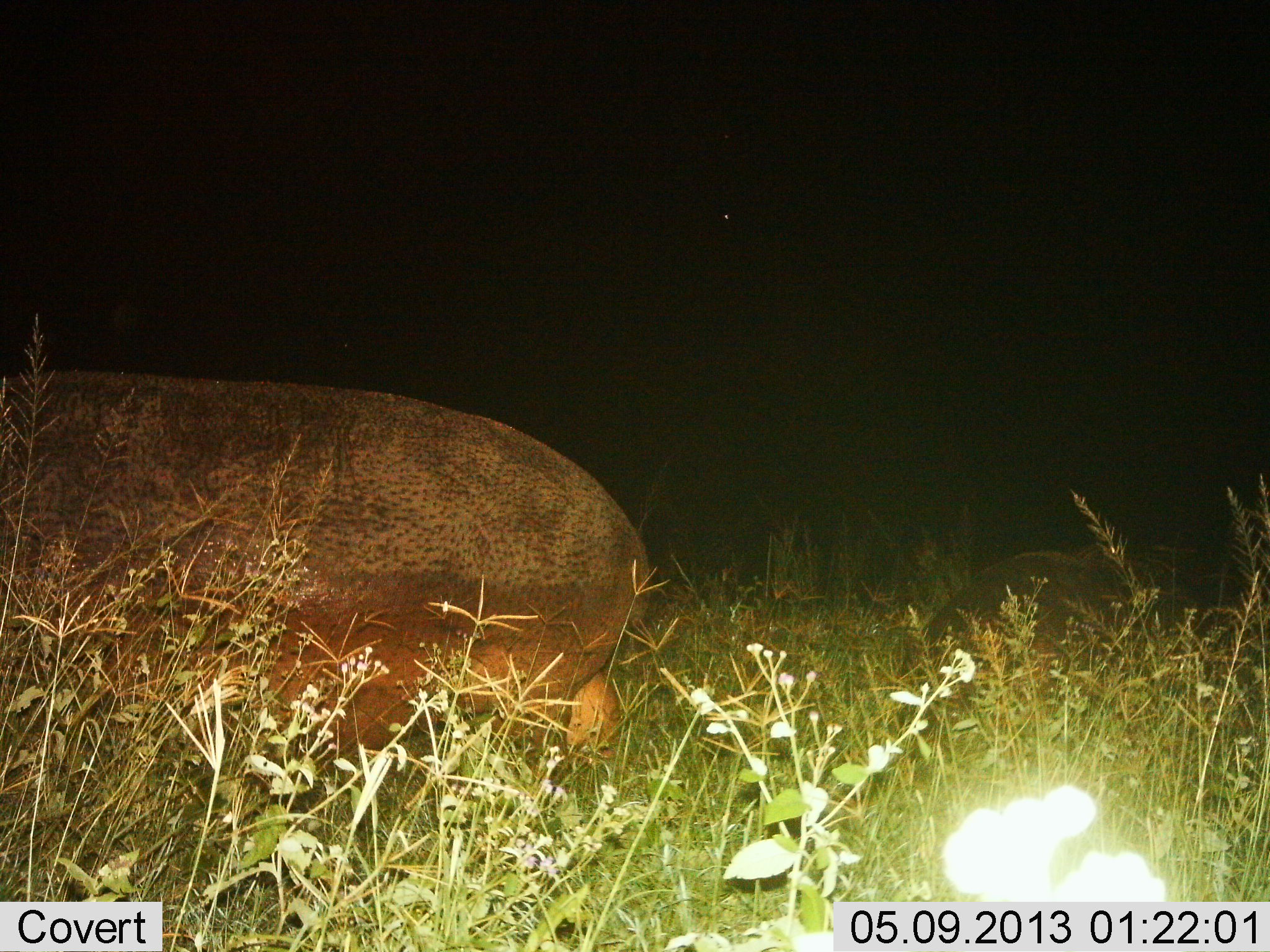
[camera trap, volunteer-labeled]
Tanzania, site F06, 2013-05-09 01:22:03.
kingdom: Animalia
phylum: Chordata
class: Mammalia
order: Artiodactyla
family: Hippopotamidae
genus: Hippopotamus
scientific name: Hippopotamus amphibius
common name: hippopotamus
Hippopotamus (Hippopotamus amphibius), count 2. Behavior (volunteer vote fractions): standing 50%, resting 32%, moving 39%, interacting 0%. Young present (vote fraction): 7%. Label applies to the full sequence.